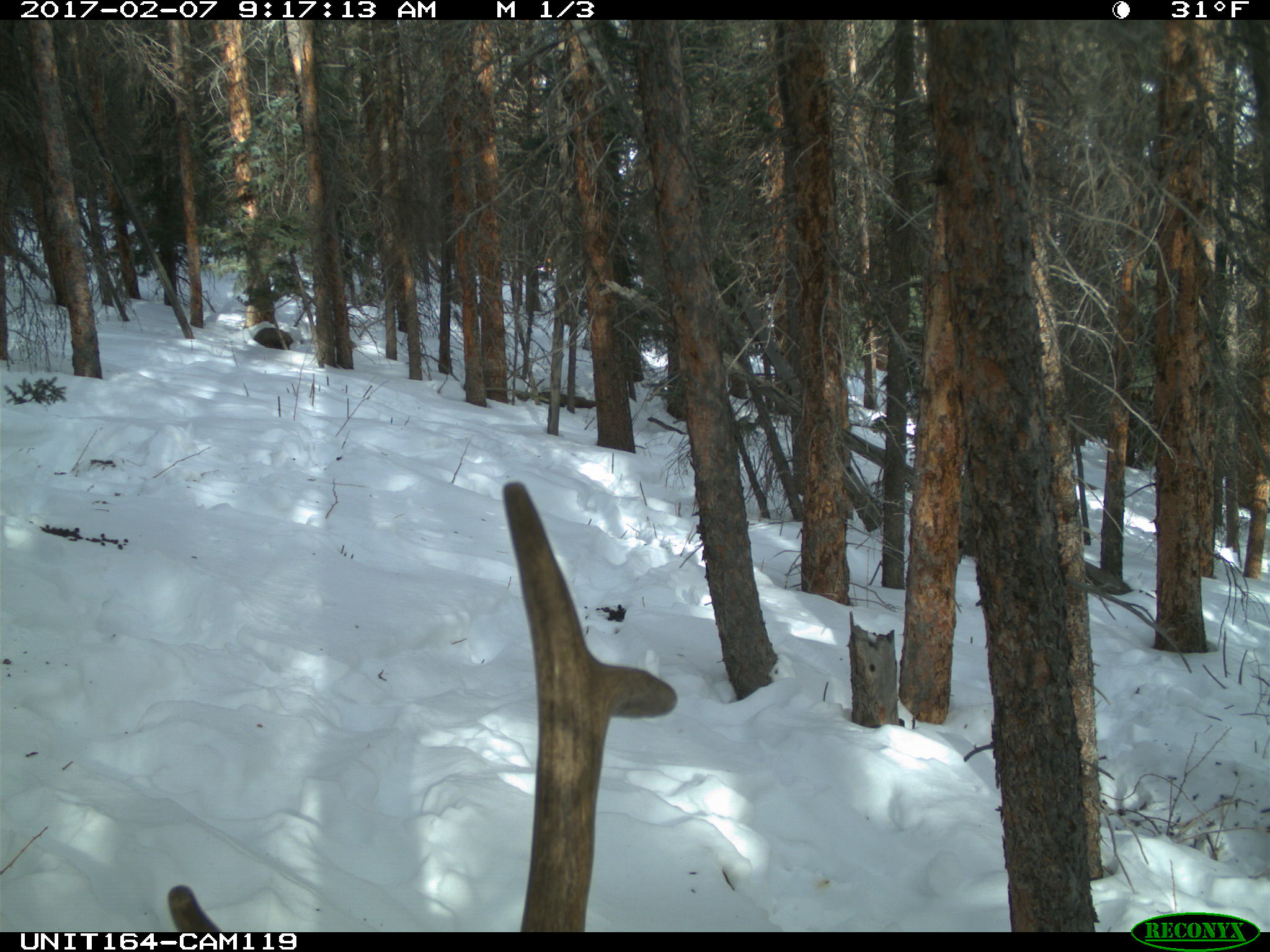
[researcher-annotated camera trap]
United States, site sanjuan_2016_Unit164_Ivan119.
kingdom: Animalia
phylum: Chordata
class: Mammalia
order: Artiodactyla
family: Cervidae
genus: Cervus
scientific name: Cervus elaphus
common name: red deer